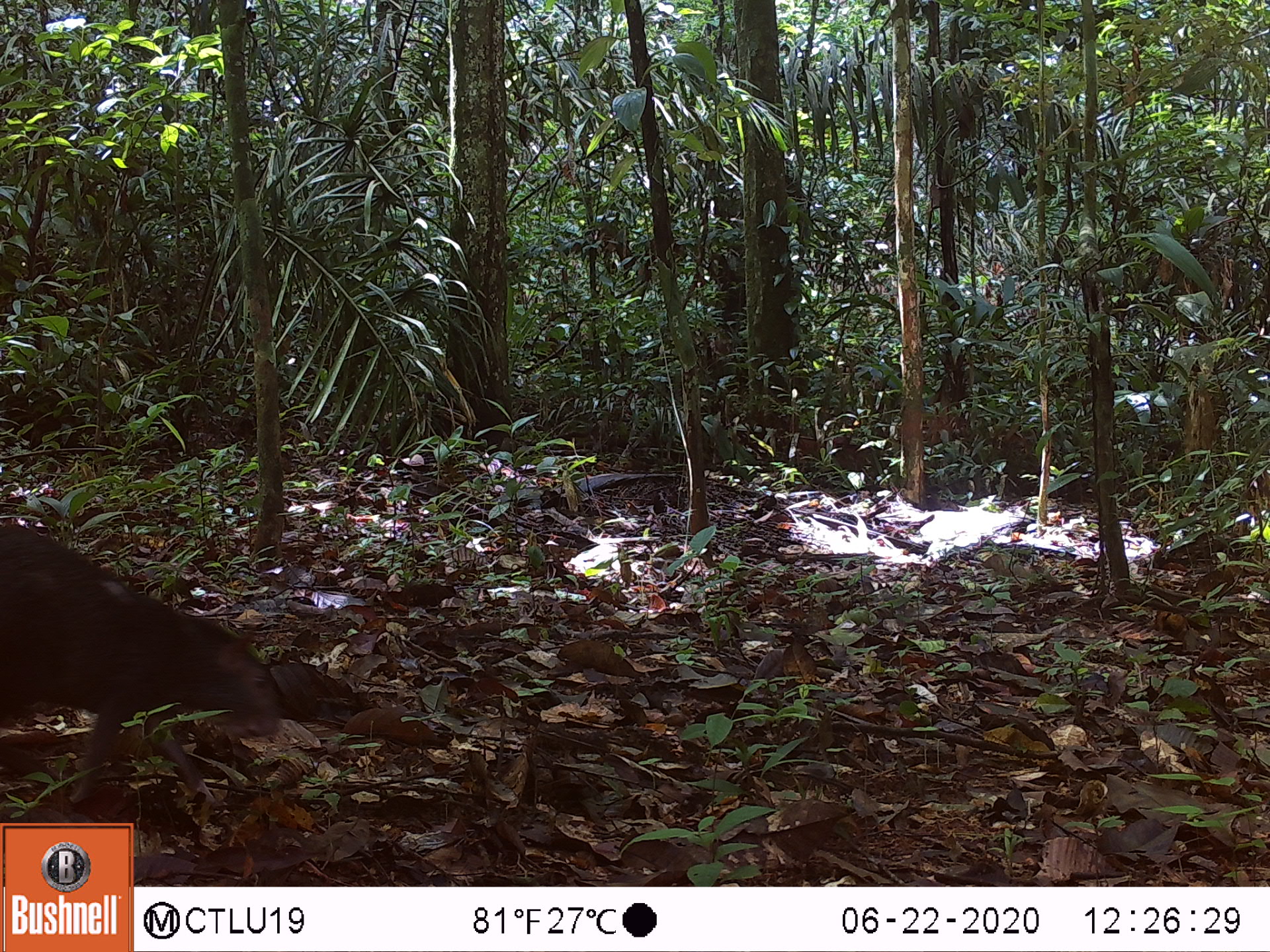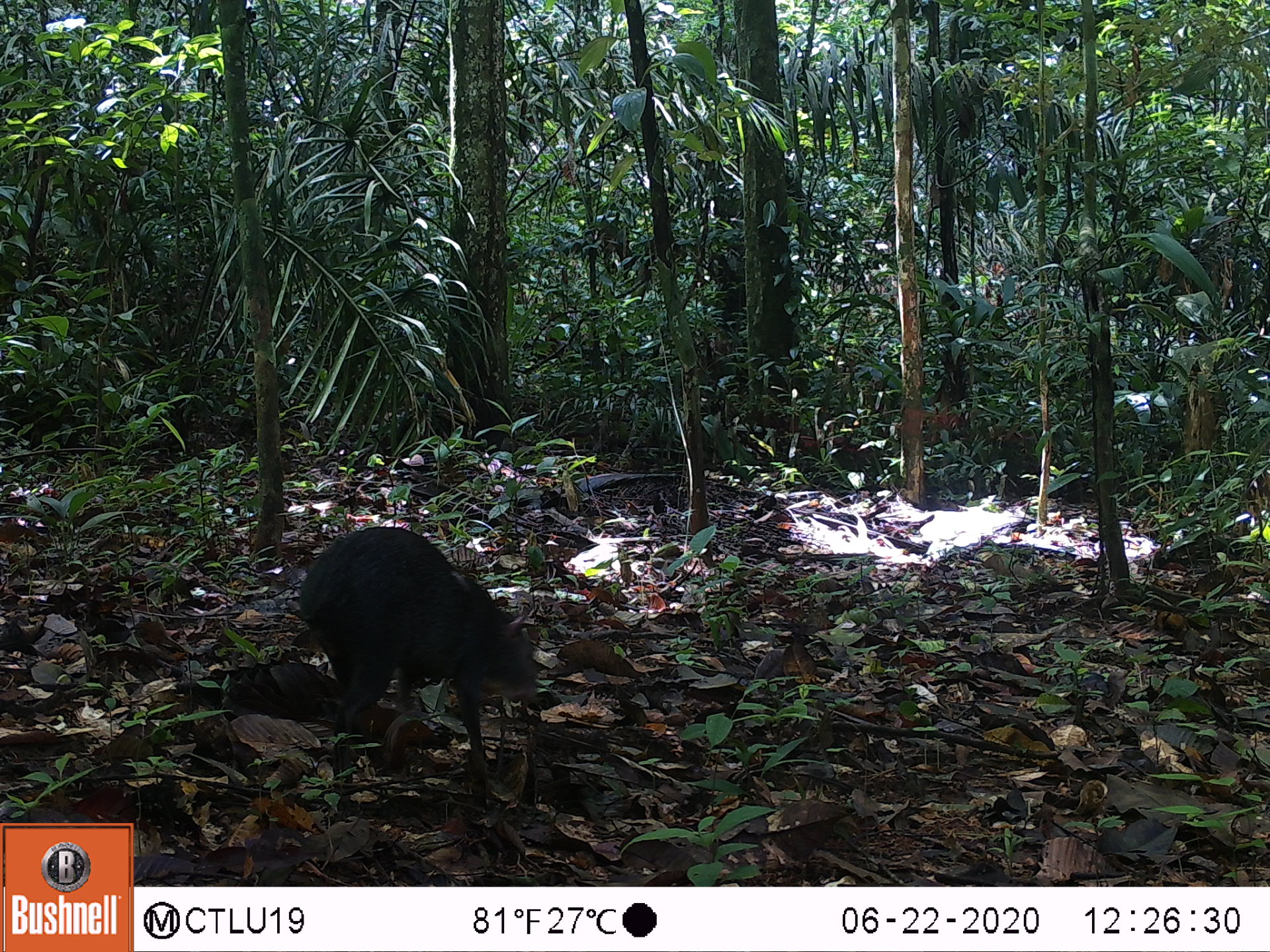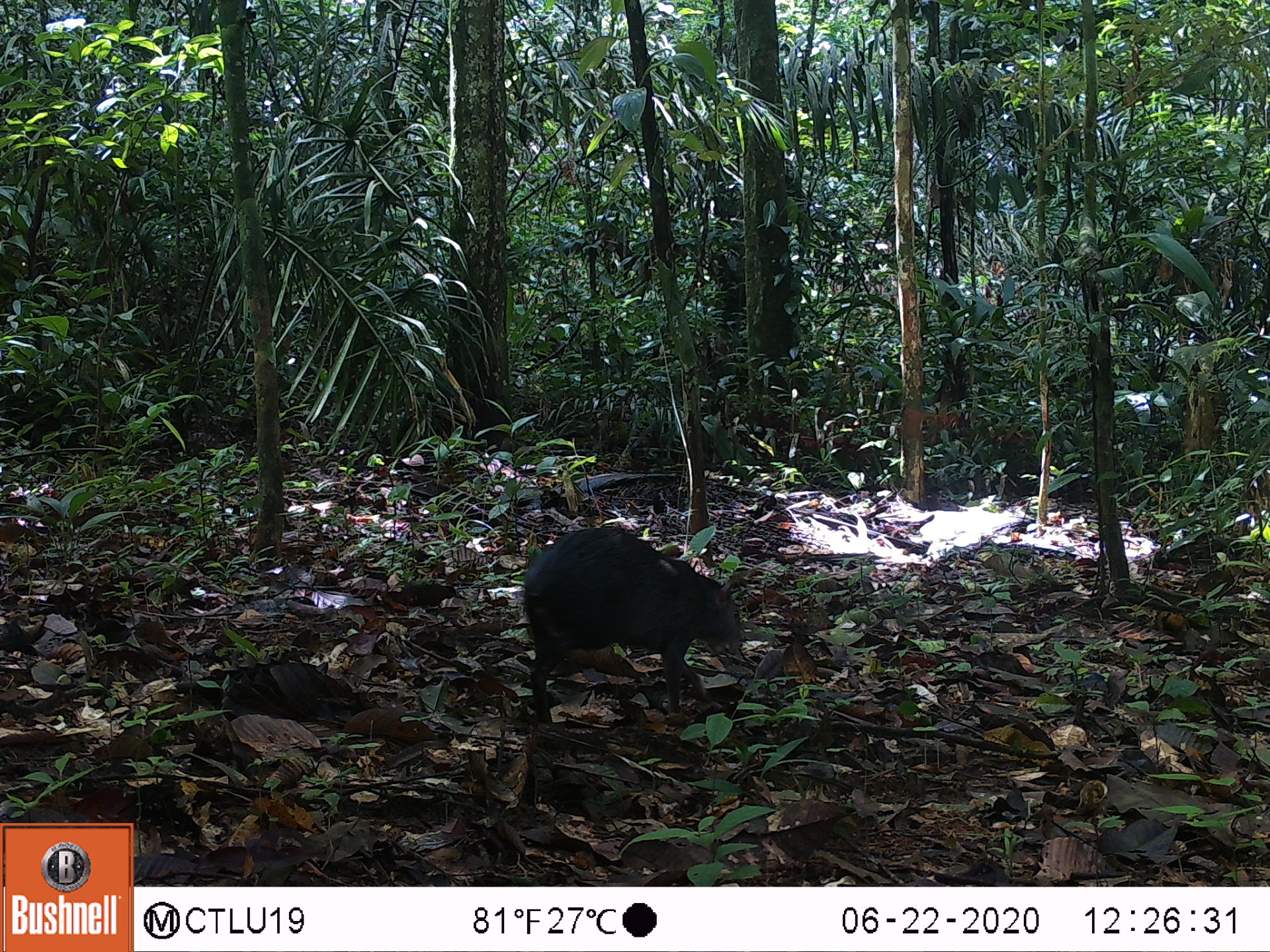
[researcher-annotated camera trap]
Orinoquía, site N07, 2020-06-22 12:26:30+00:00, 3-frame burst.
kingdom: Animalia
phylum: Chordata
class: Mammalia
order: Rodentia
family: Dasyproctidae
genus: Dasyprocta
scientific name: Dasyprocta fuliginosa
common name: black agouti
Black agouti (Dasyprocta fuliginosa).